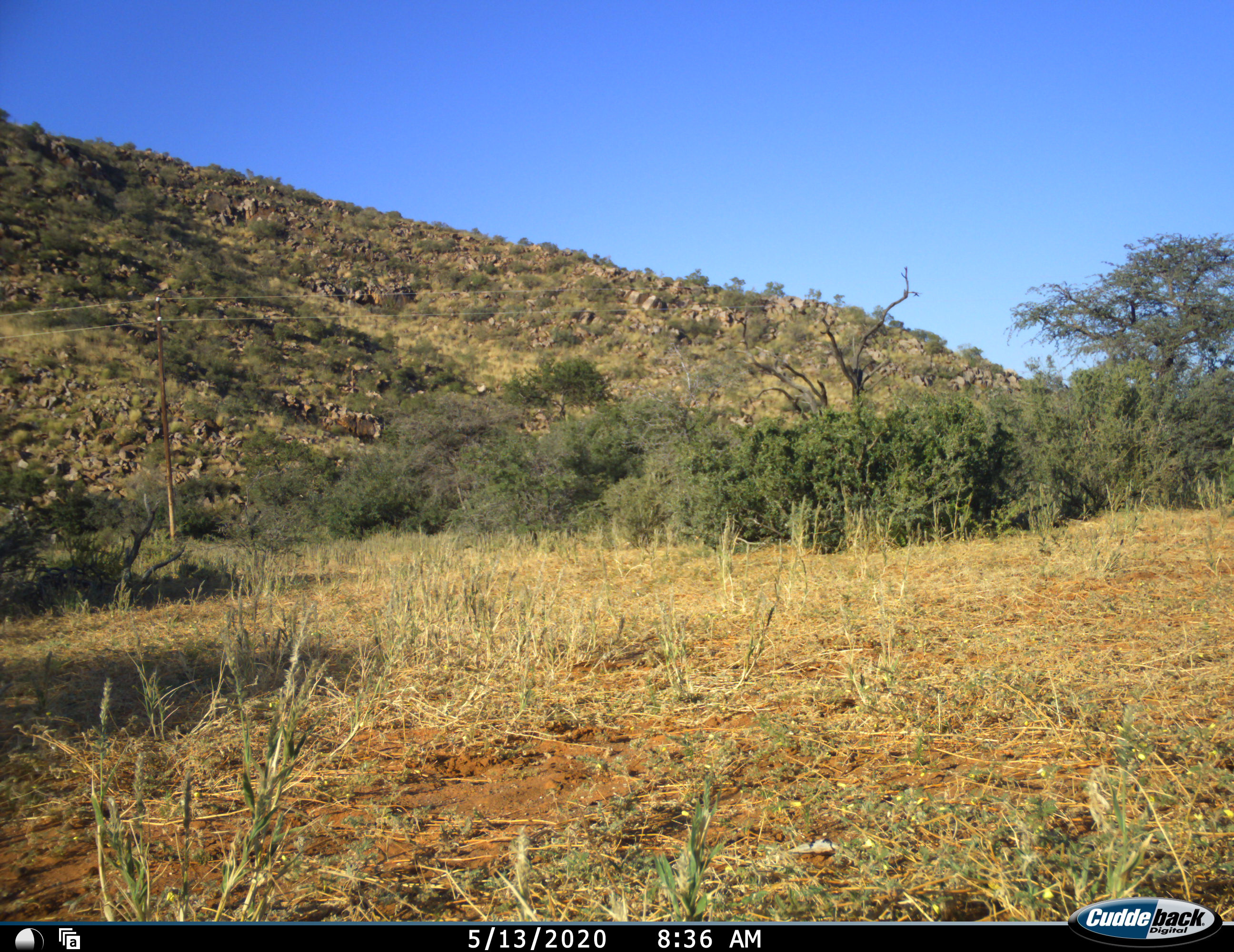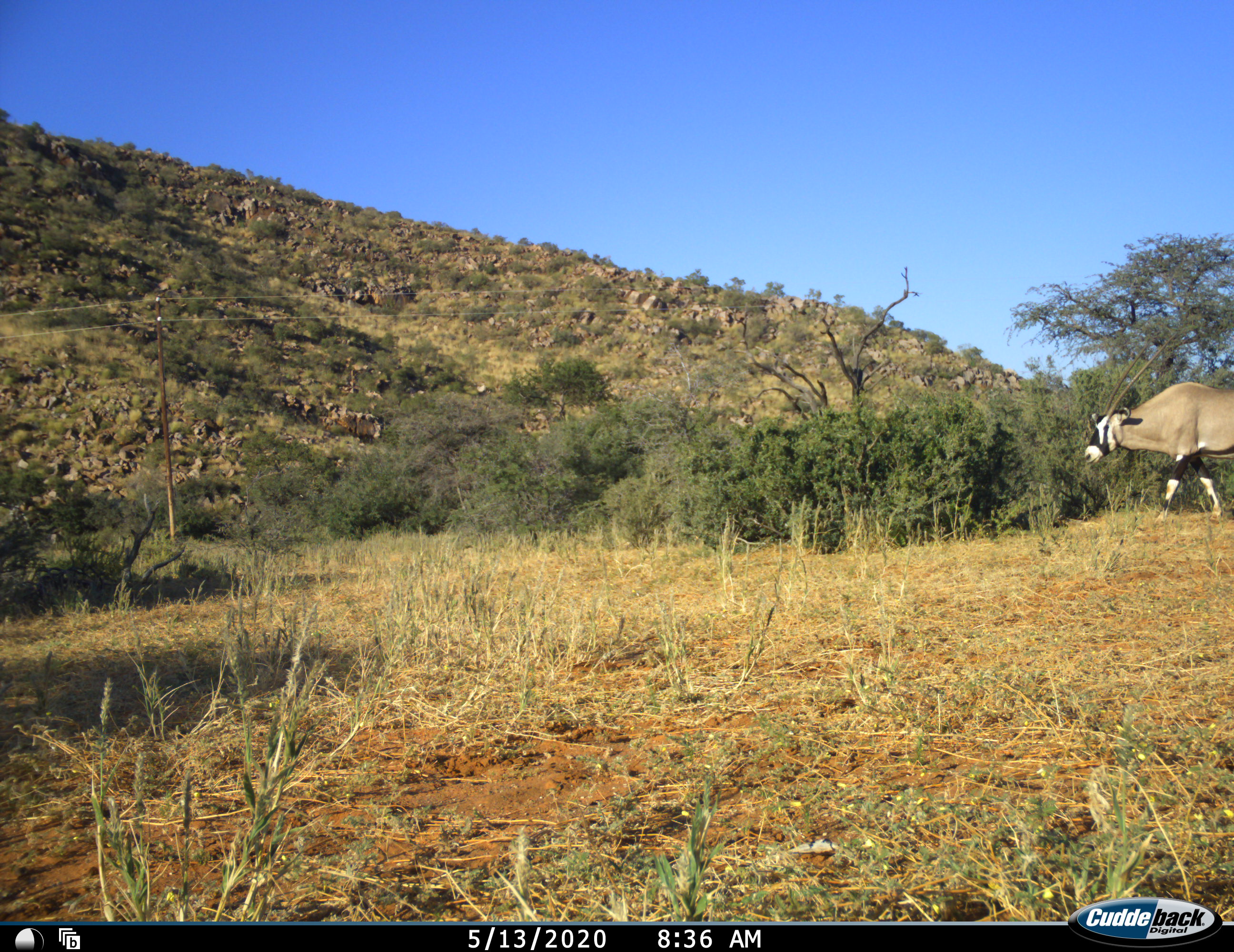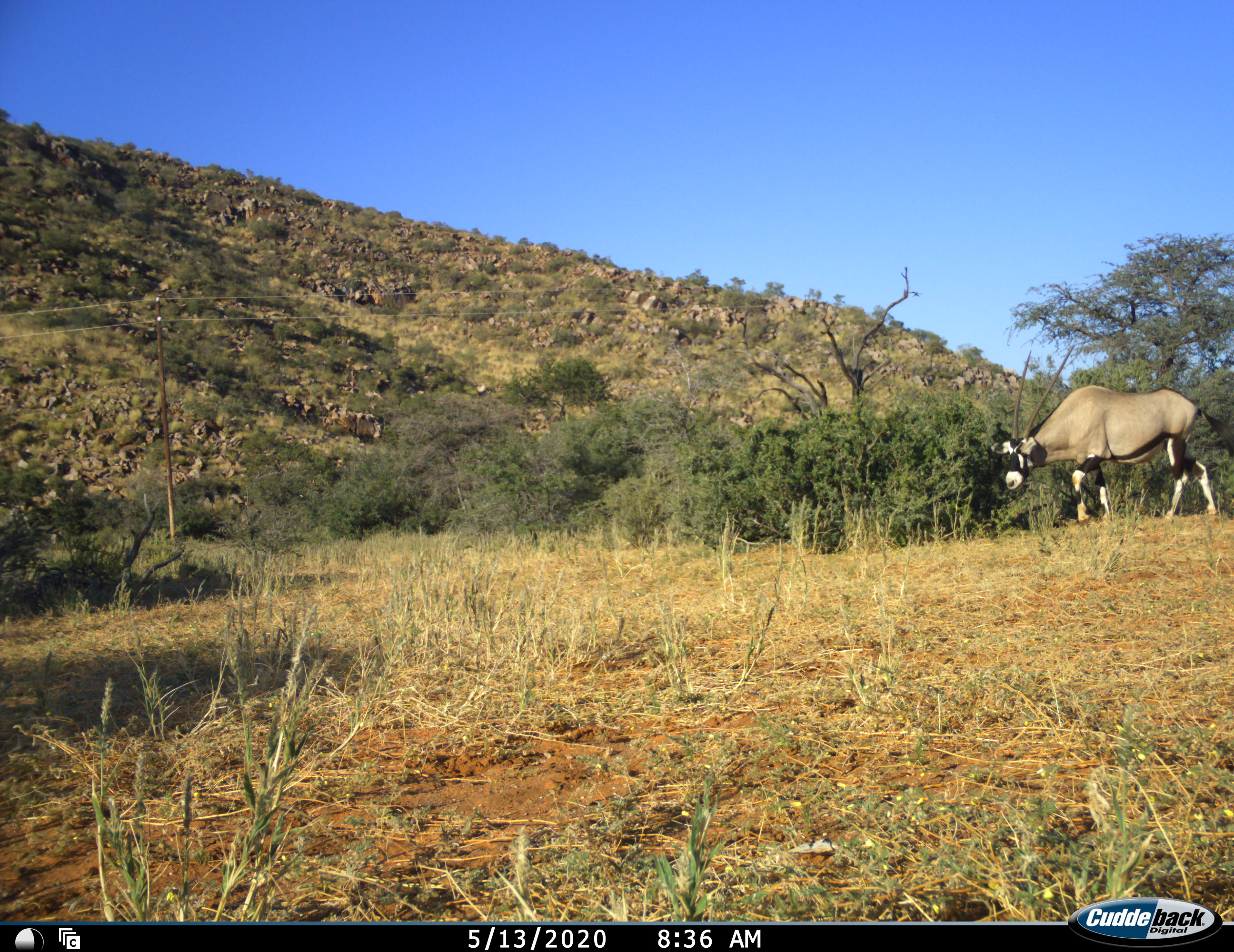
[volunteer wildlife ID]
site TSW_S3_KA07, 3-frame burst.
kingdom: Animalia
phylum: Chordata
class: Mammalia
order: Artiodactyla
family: Bovidae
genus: Oryx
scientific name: Oryx gazella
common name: gemsbok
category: oryx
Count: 1.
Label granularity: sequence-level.